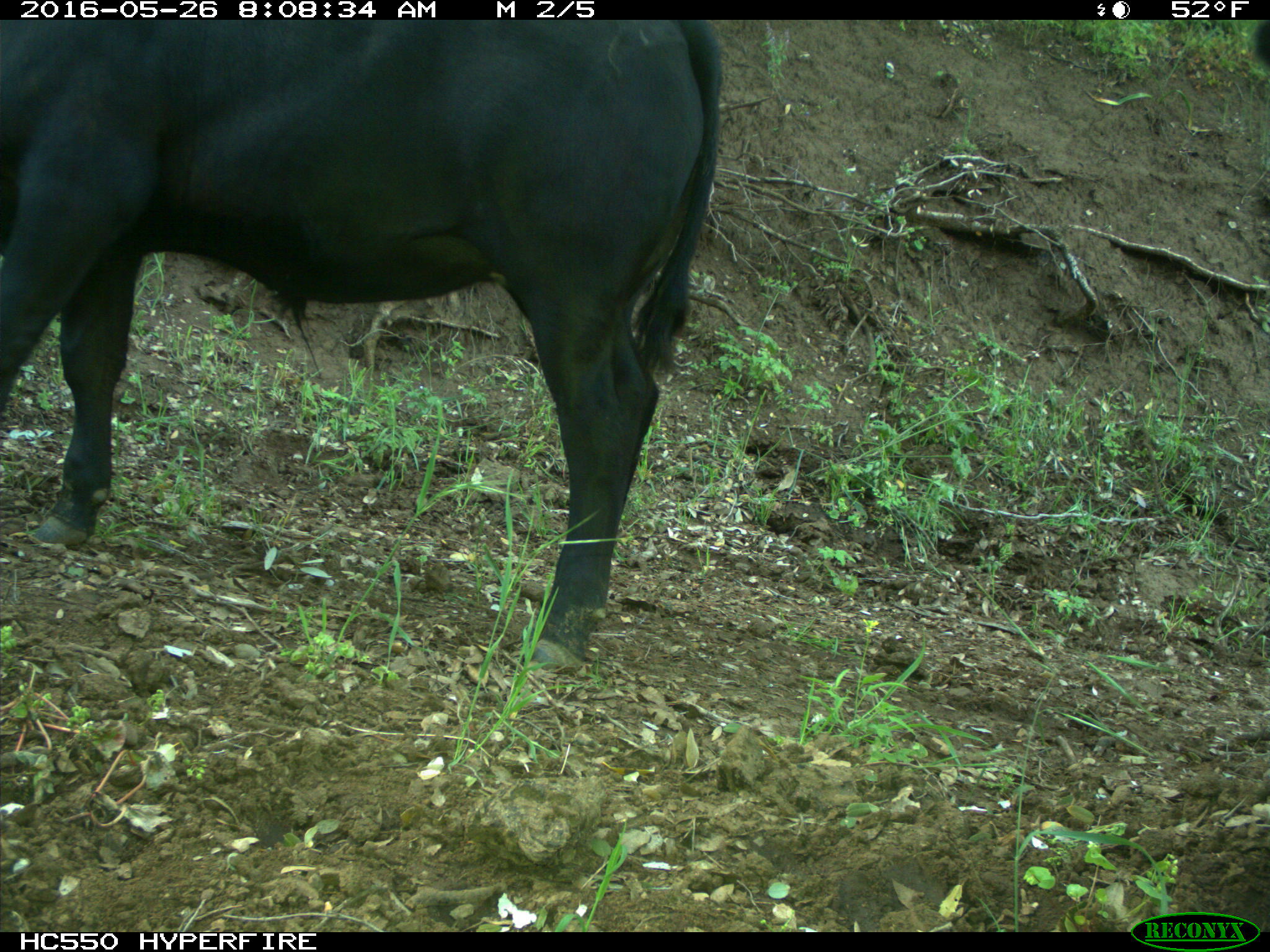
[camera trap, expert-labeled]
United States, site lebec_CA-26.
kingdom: Animalia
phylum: Chordata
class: Mammalia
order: Artiodactyla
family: Bovidae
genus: Bos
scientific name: Bos taurus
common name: domestic cow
Bos taurus (domestic cow).